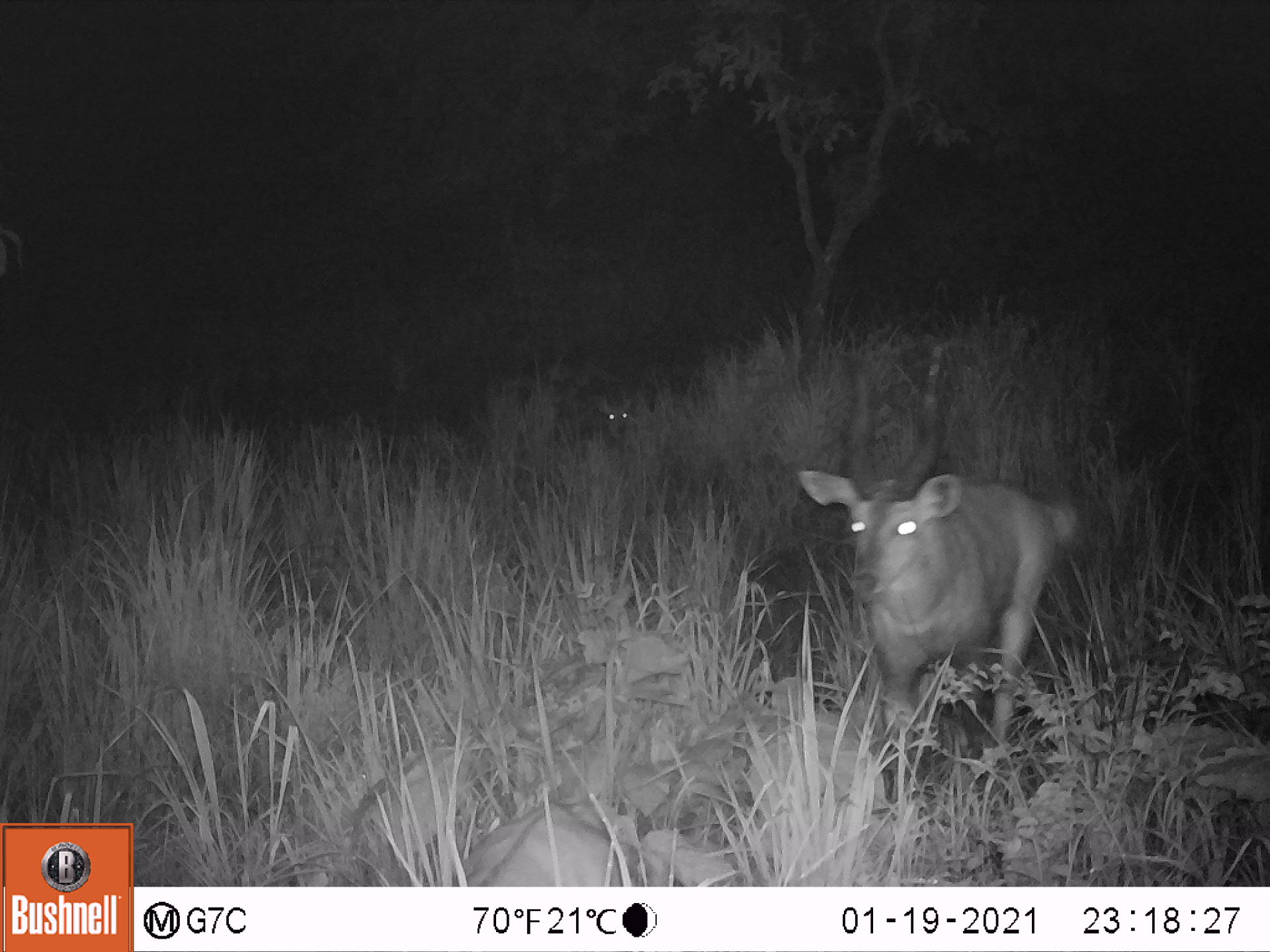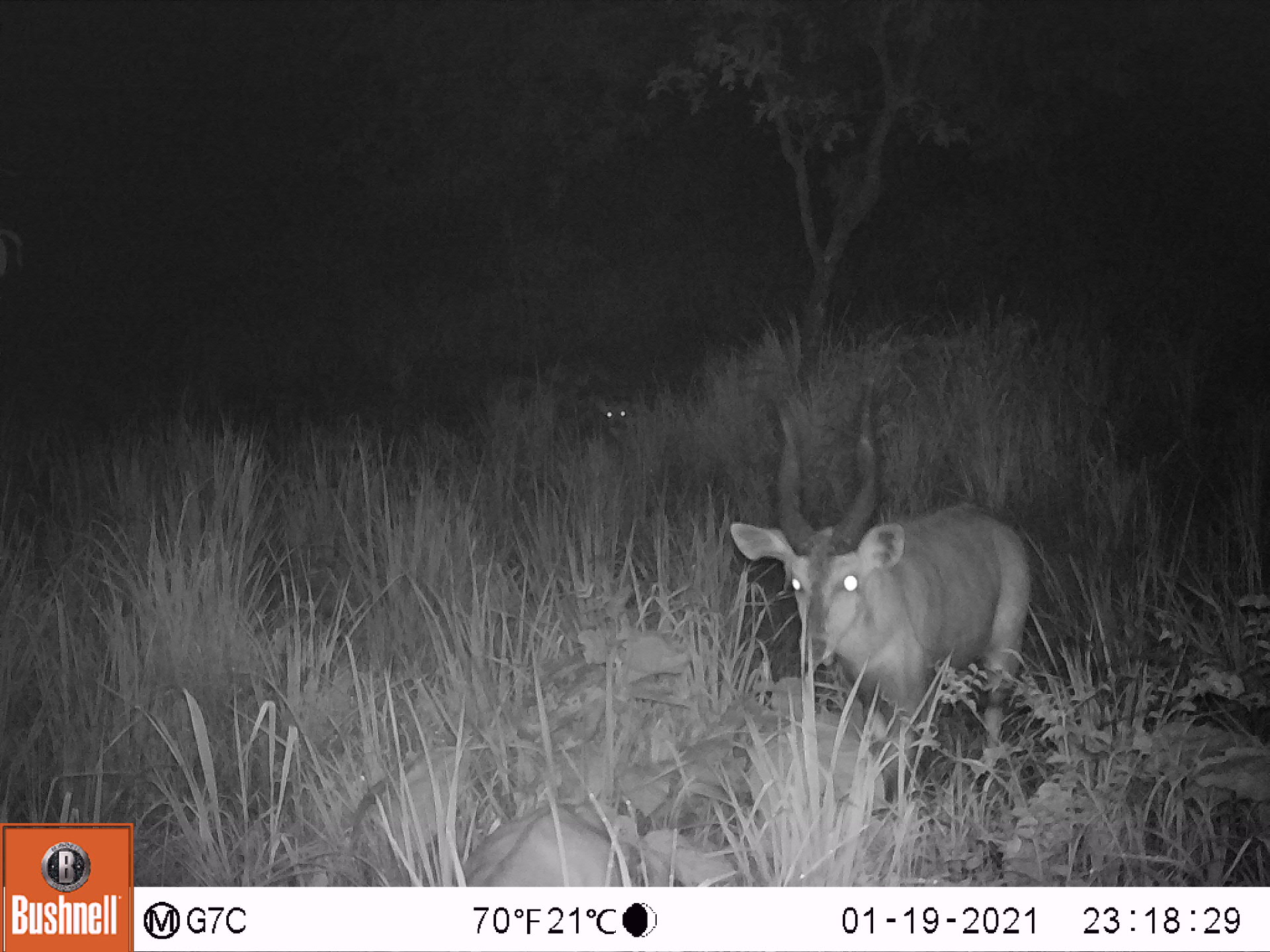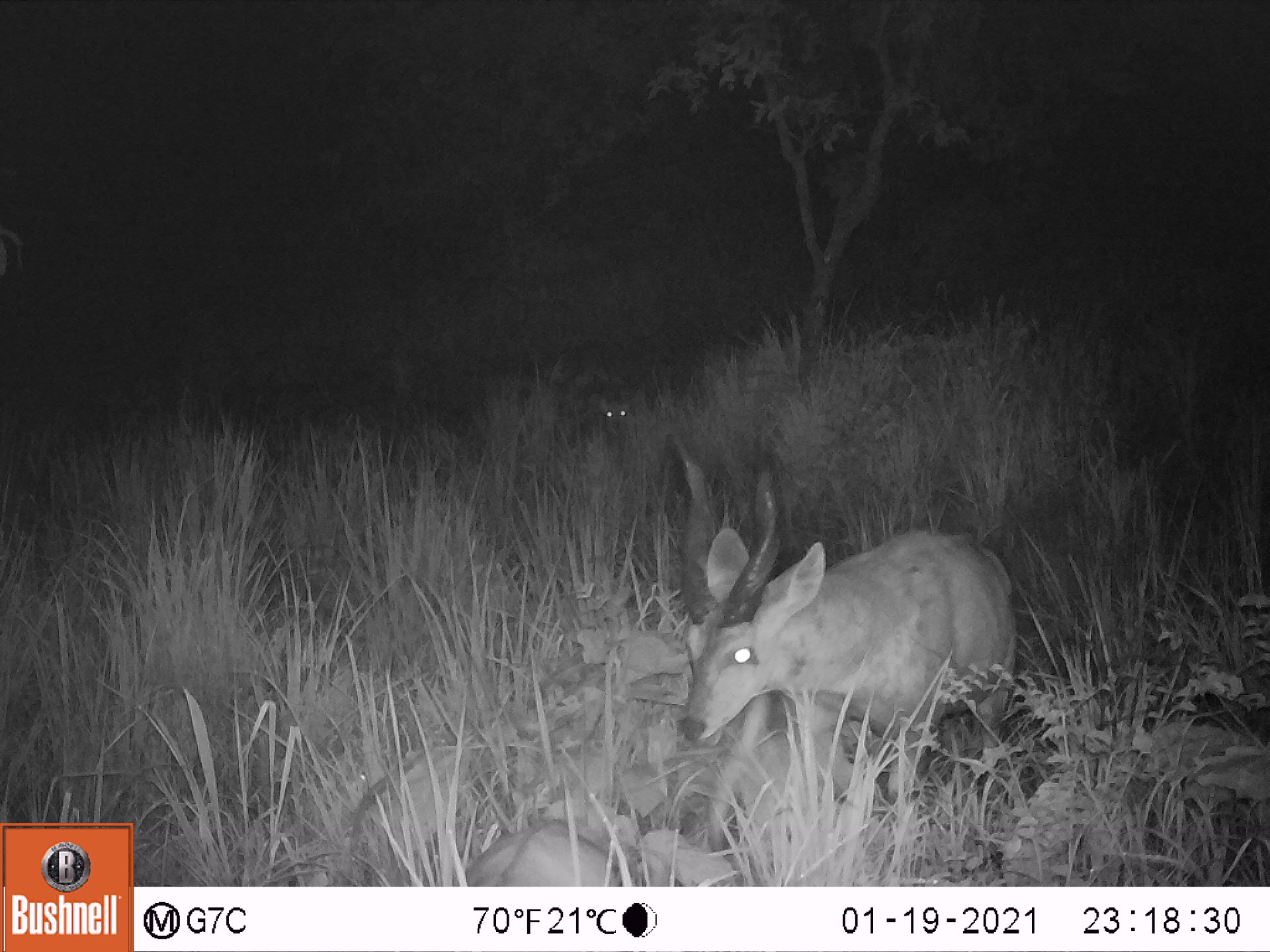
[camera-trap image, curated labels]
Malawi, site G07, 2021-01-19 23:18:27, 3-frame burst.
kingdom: Animalia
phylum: Chordata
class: Mammalia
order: Artiodactyla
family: Bovidae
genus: Tragelaphus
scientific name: Tragelaphus sylvaticus sylvaticus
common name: cape bushbuck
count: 2